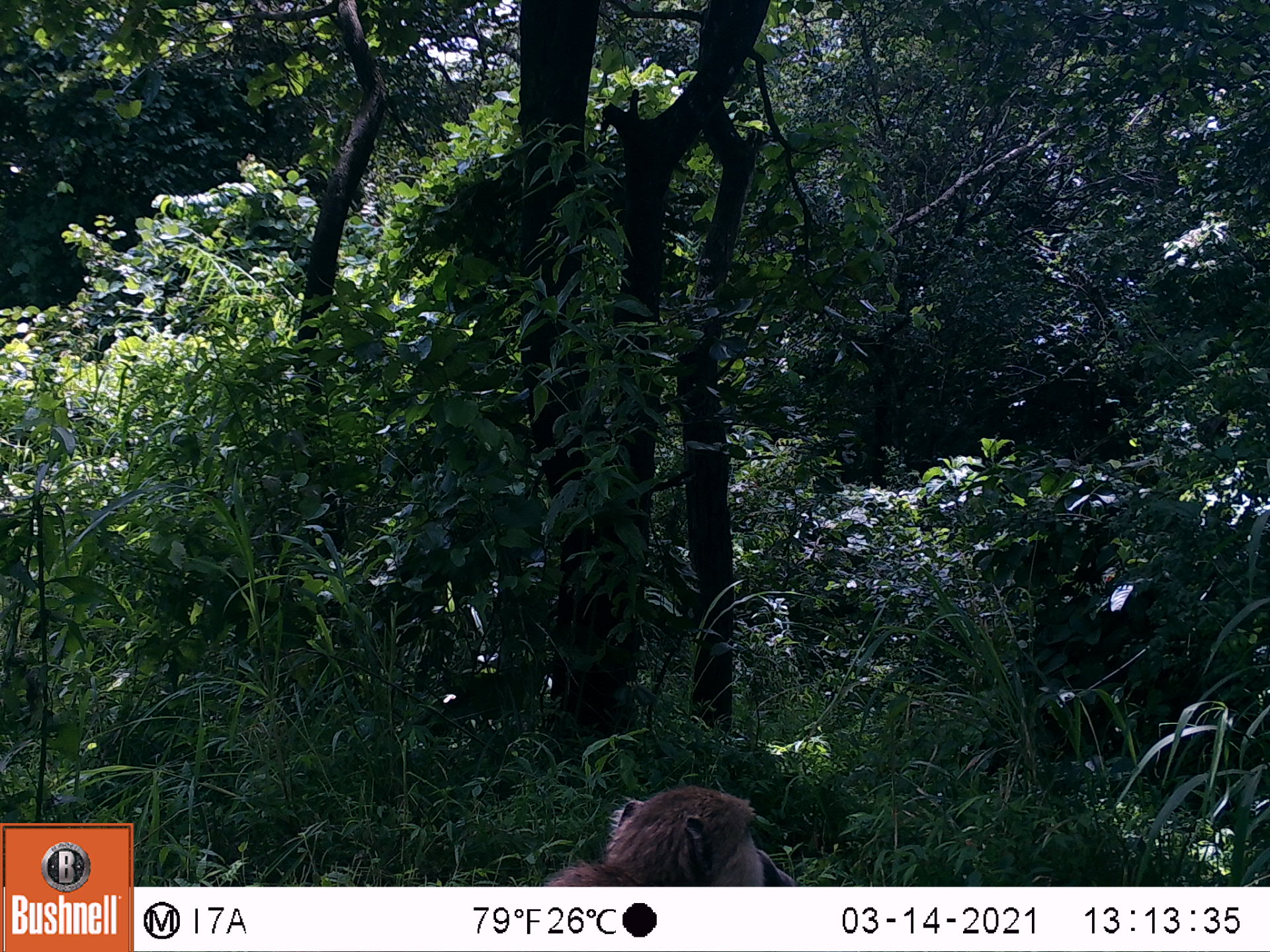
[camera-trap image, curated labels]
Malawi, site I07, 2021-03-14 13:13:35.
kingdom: Animalia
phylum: Chordata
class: Mammalia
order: Primates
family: Cercopithecidae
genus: Papio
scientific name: Papio cynocephalus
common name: yellow baboon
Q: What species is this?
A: Yellow baboon (Papio cynocephalus).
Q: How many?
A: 1.